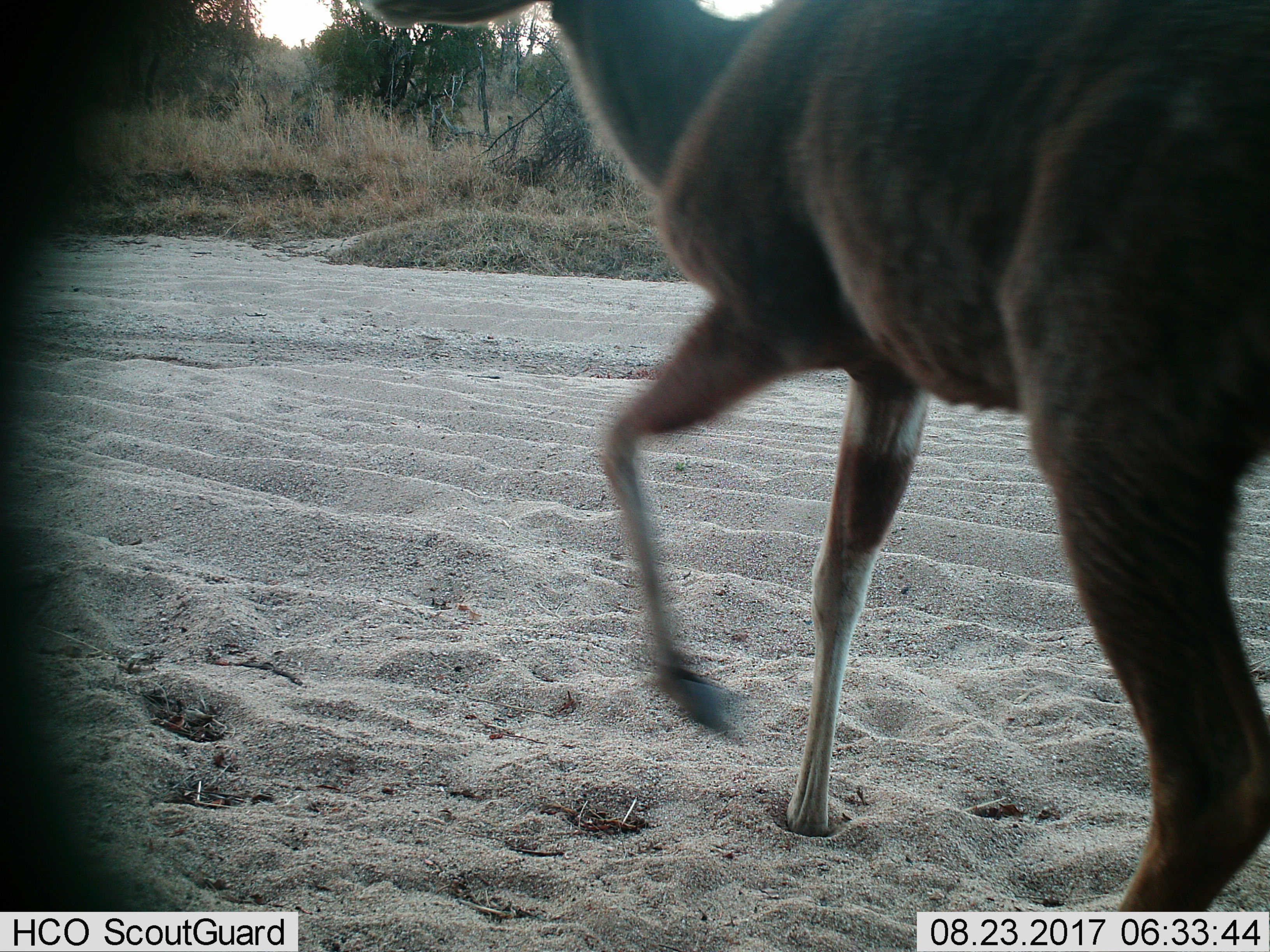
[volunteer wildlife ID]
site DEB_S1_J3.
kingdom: Animalia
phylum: Chordata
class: Mammalia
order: Artiodactyla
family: Bovidae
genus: Tragelaphus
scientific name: Tragelaphus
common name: kudu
Kudu (Tragelaphus), count 1. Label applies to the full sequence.